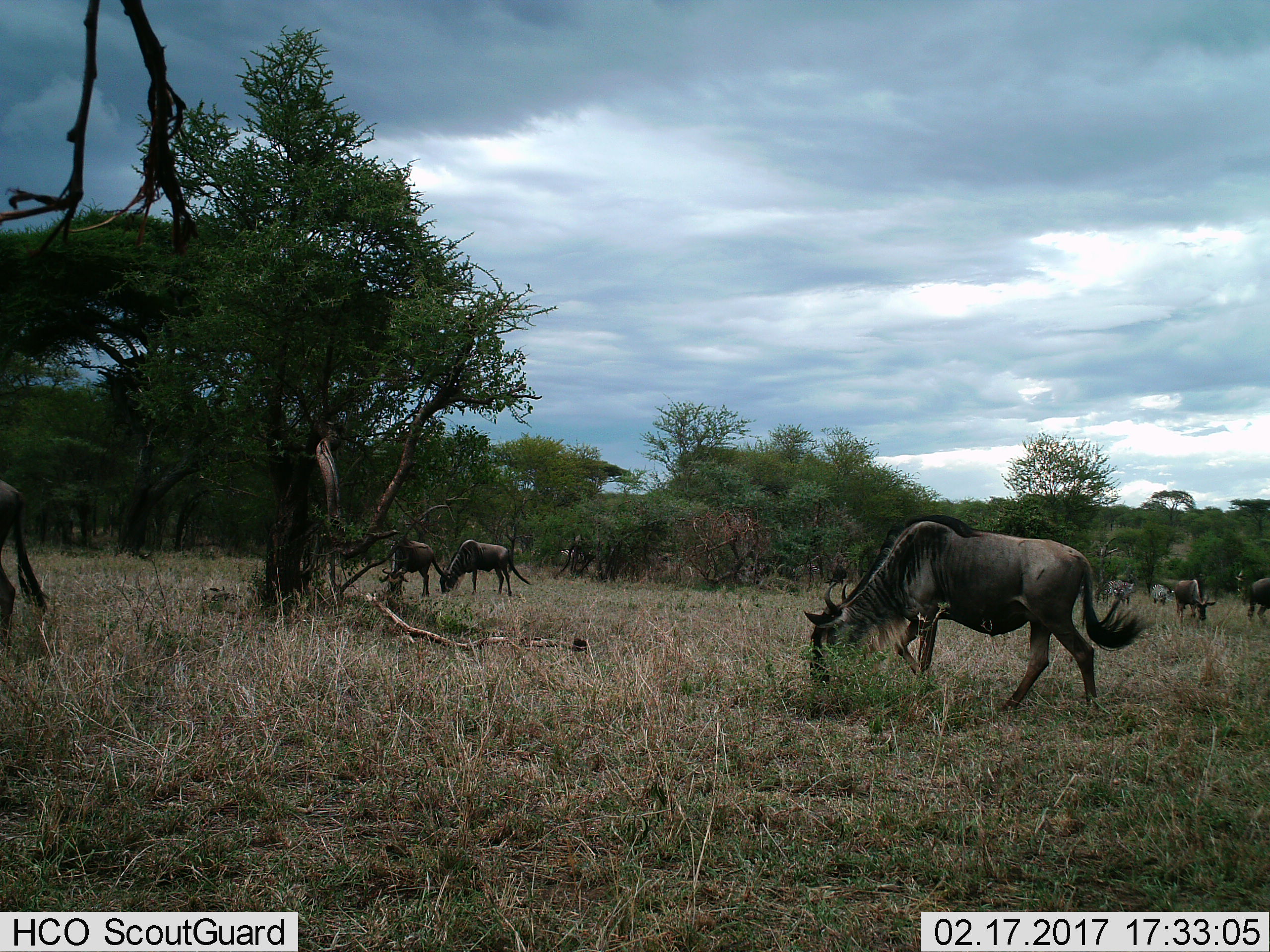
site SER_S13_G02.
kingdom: Animalia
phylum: Chordata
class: Mammalia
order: Artiodactyla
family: Bovidae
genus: Connochaetes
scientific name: Connochaetes taurinus taurinus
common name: blue wildebeest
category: wildebeestblue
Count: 6.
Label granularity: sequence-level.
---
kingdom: Animalia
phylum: Chordata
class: Mammalia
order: Perissodactyla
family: Equidae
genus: Equus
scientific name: Equus quagga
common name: plains zebra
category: zebraplains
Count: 2.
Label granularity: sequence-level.